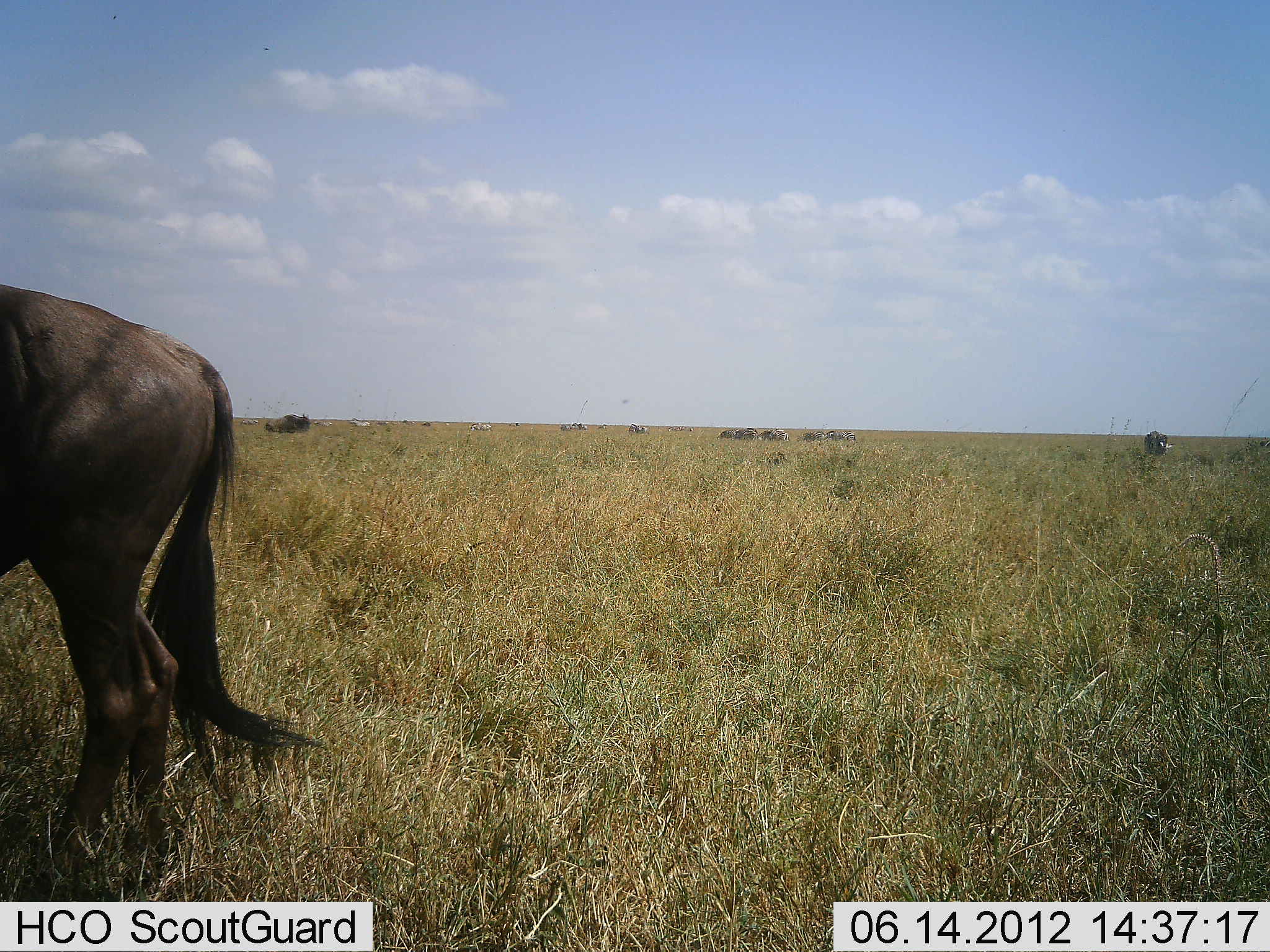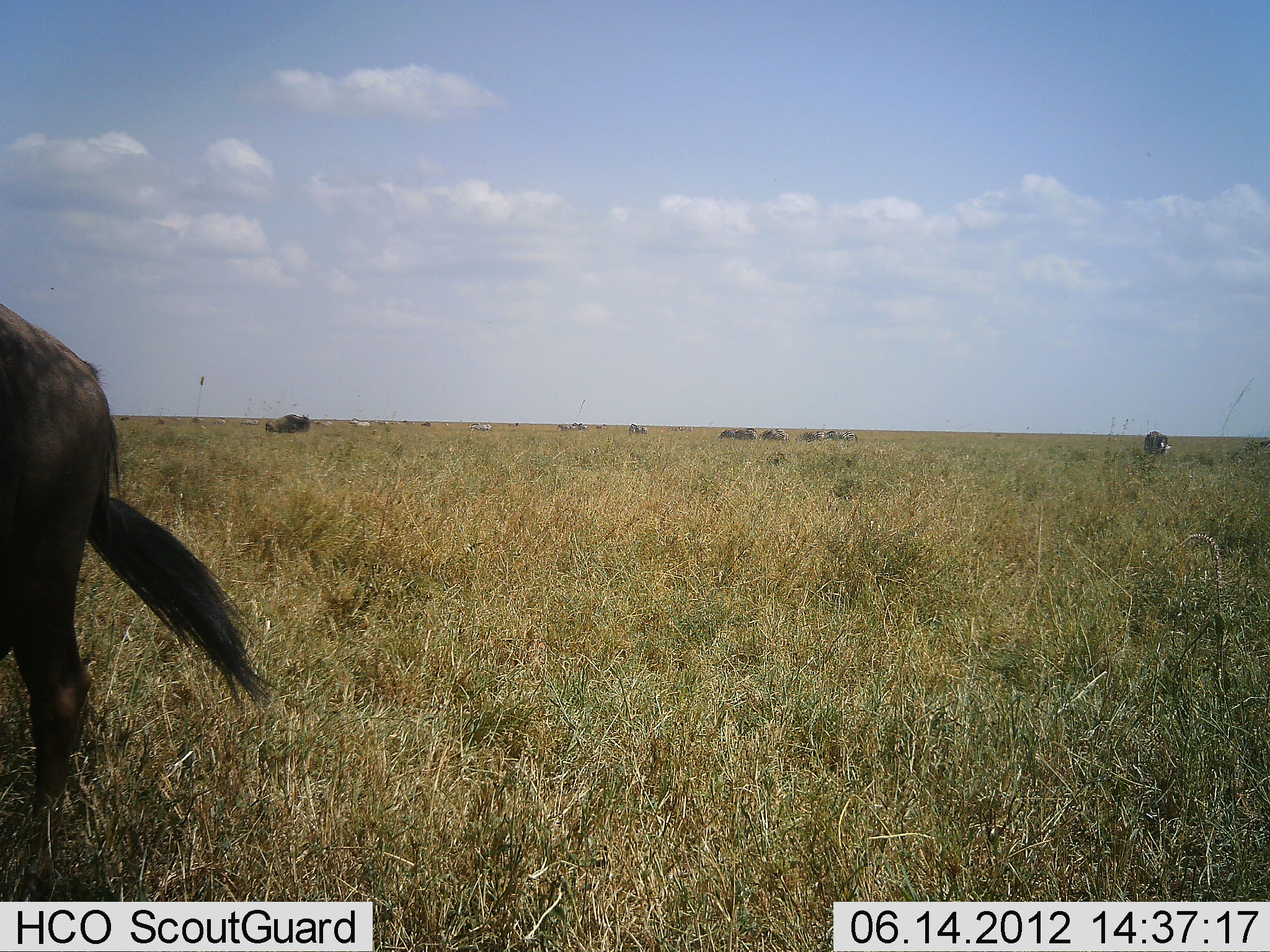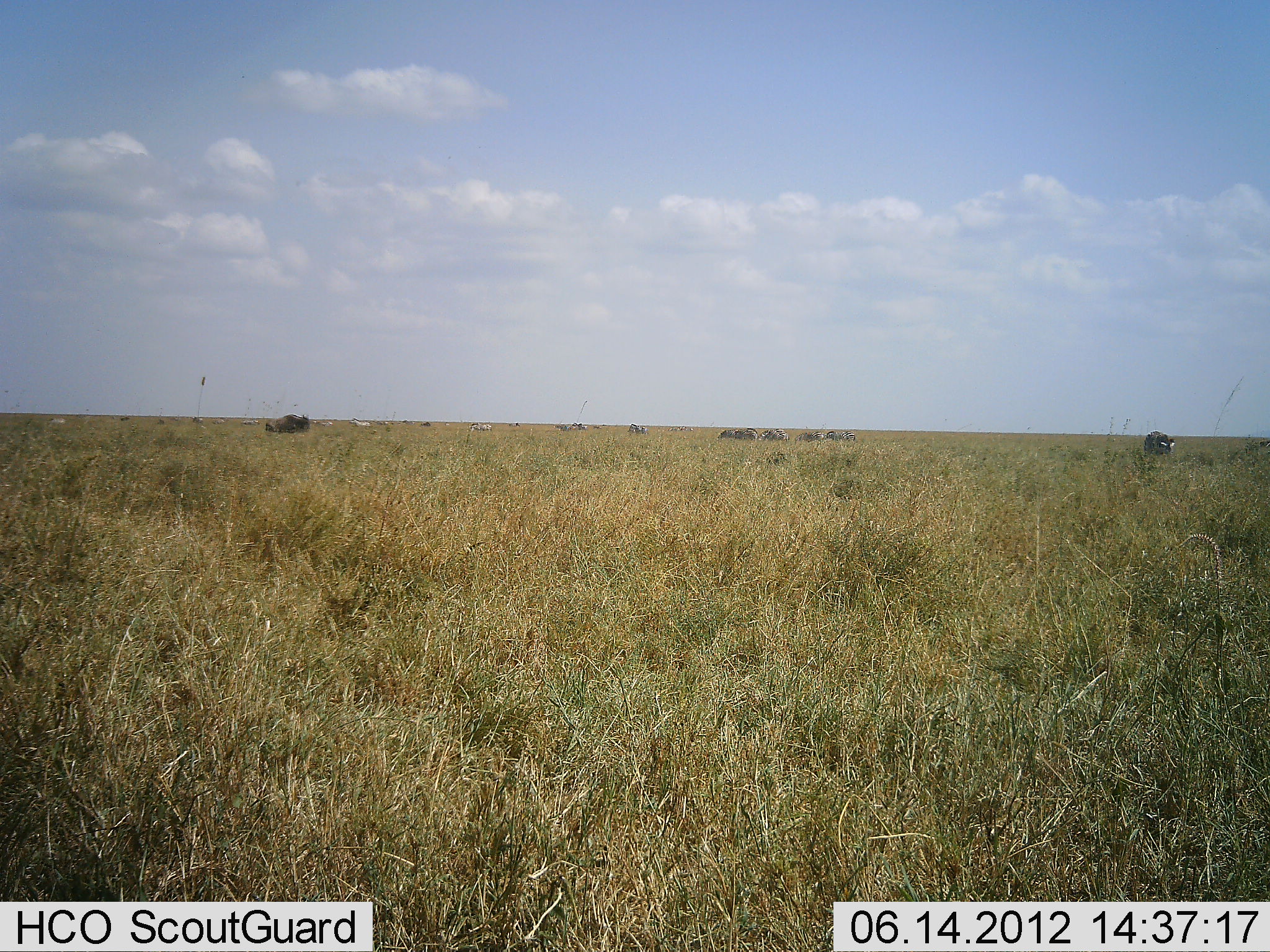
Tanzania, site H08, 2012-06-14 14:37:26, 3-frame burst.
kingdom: Animalia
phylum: Chordata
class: Mammalia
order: Artiodactyla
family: Bovidae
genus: Connochaetes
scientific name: Connochaetes taurinus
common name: blue wildebeest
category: wildebeest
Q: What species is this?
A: Wildebeest (blue wildebeest) (Connochaetes taurinus).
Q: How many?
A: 2.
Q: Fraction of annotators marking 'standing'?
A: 36%.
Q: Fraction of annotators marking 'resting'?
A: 0%.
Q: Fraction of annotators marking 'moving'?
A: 100%.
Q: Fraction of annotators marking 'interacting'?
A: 0%.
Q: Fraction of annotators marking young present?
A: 0%.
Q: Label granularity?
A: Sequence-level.